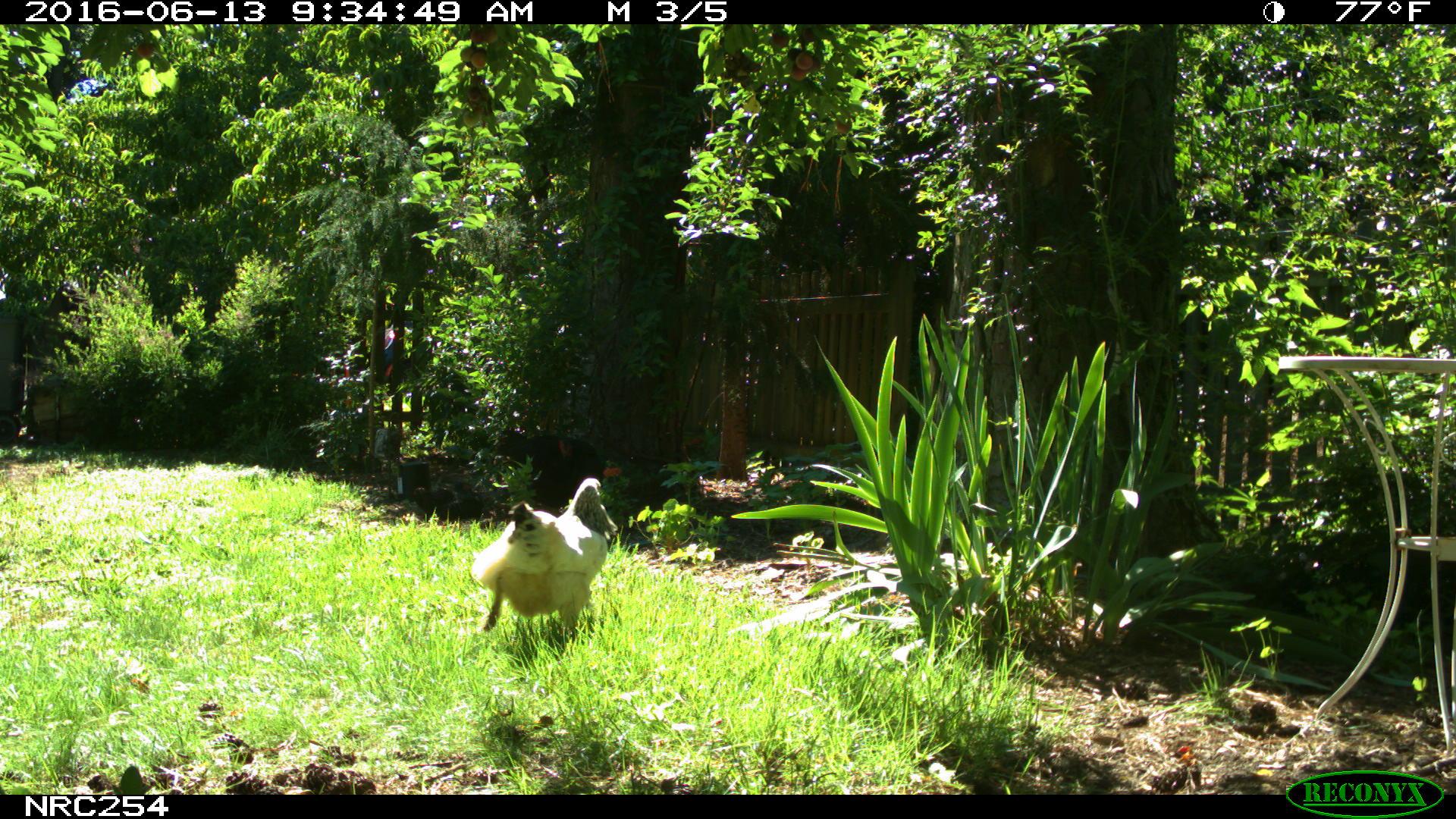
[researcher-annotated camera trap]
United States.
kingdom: Animalia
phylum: Chordata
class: Aves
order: Galliformes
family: Phasianidae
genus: Gallus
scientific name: Gallus gallus domesticus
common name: domestic chicken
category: Chicken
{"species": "Chicken (domestic chicken) (Gallus gallus domesticus)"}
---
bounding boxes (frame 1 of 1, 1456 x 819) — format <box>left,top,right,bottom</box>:
Chicken: <box>465,462,622,646</box>